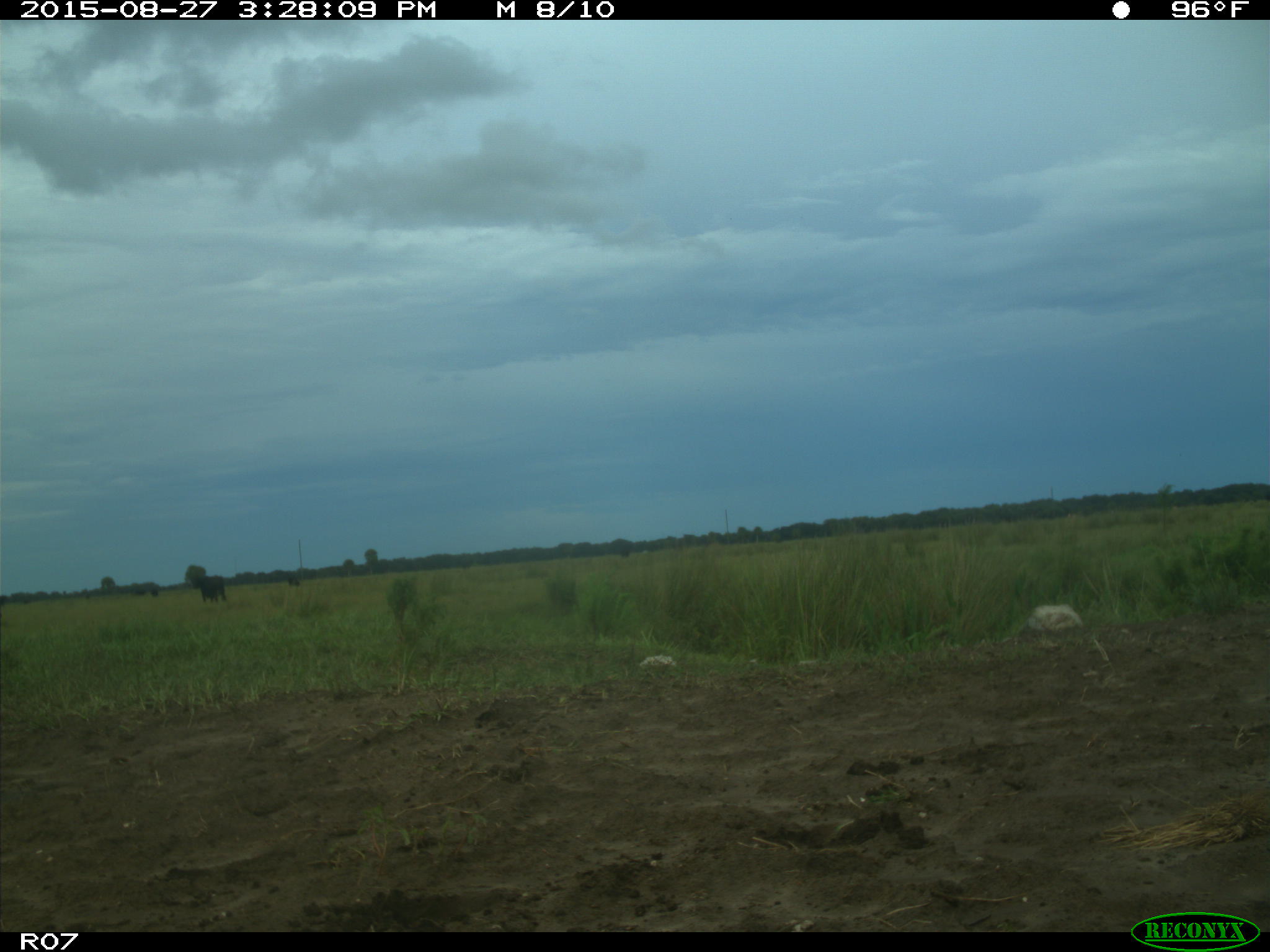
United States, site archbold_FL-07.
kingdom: Animalia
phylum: Chordata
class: Mammalia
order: Artiodactyla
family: Bovidae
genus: Bos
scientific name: Bos taurus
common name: domestic cow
Bos taurus (domestic cow).